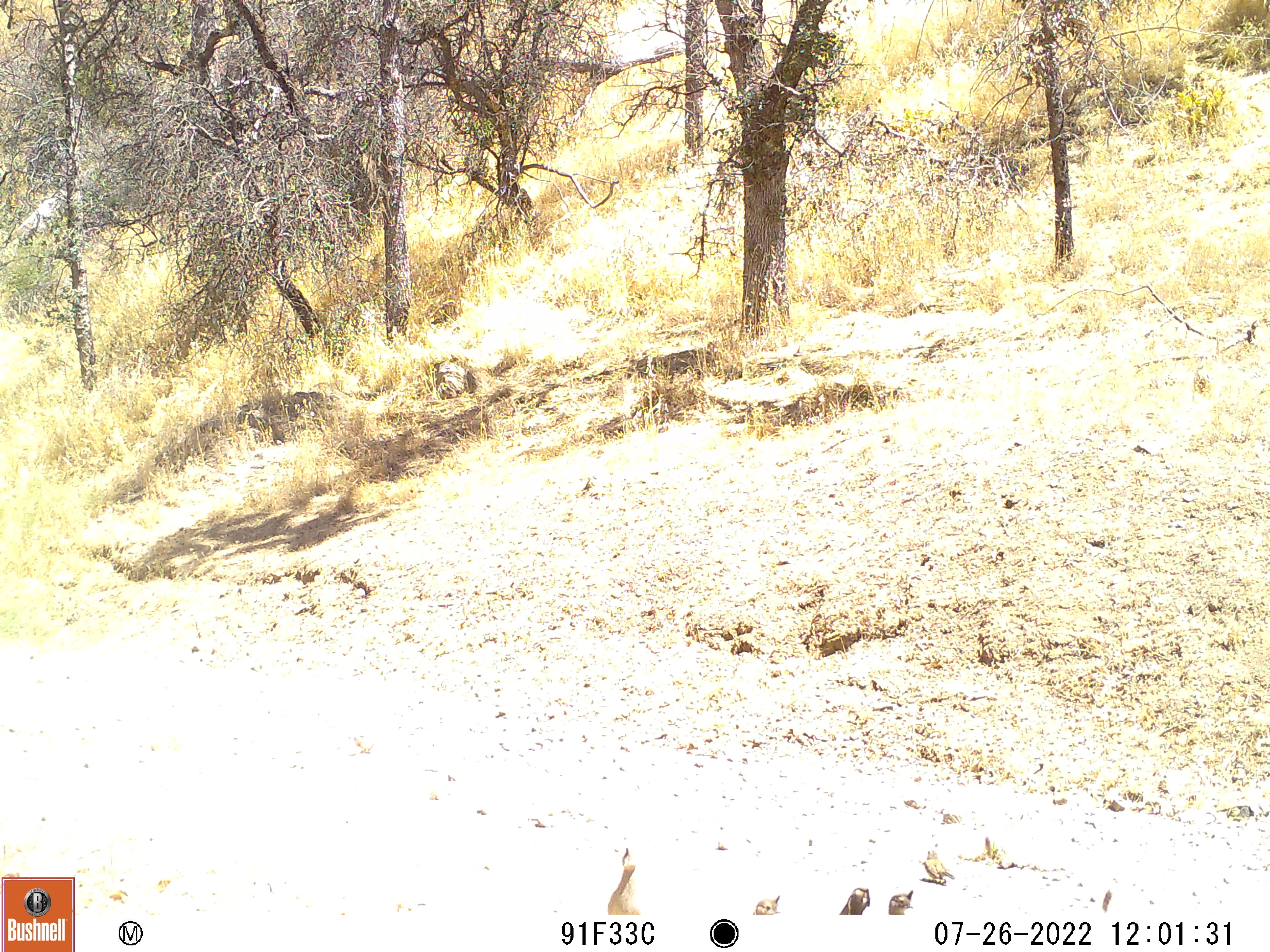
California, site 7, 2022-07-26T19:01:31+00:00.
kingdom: Animalia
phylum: Chordata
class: Aves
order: Galliformes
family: Odontophoridae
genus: Callipepla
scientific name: Callipepla californica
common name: california quail